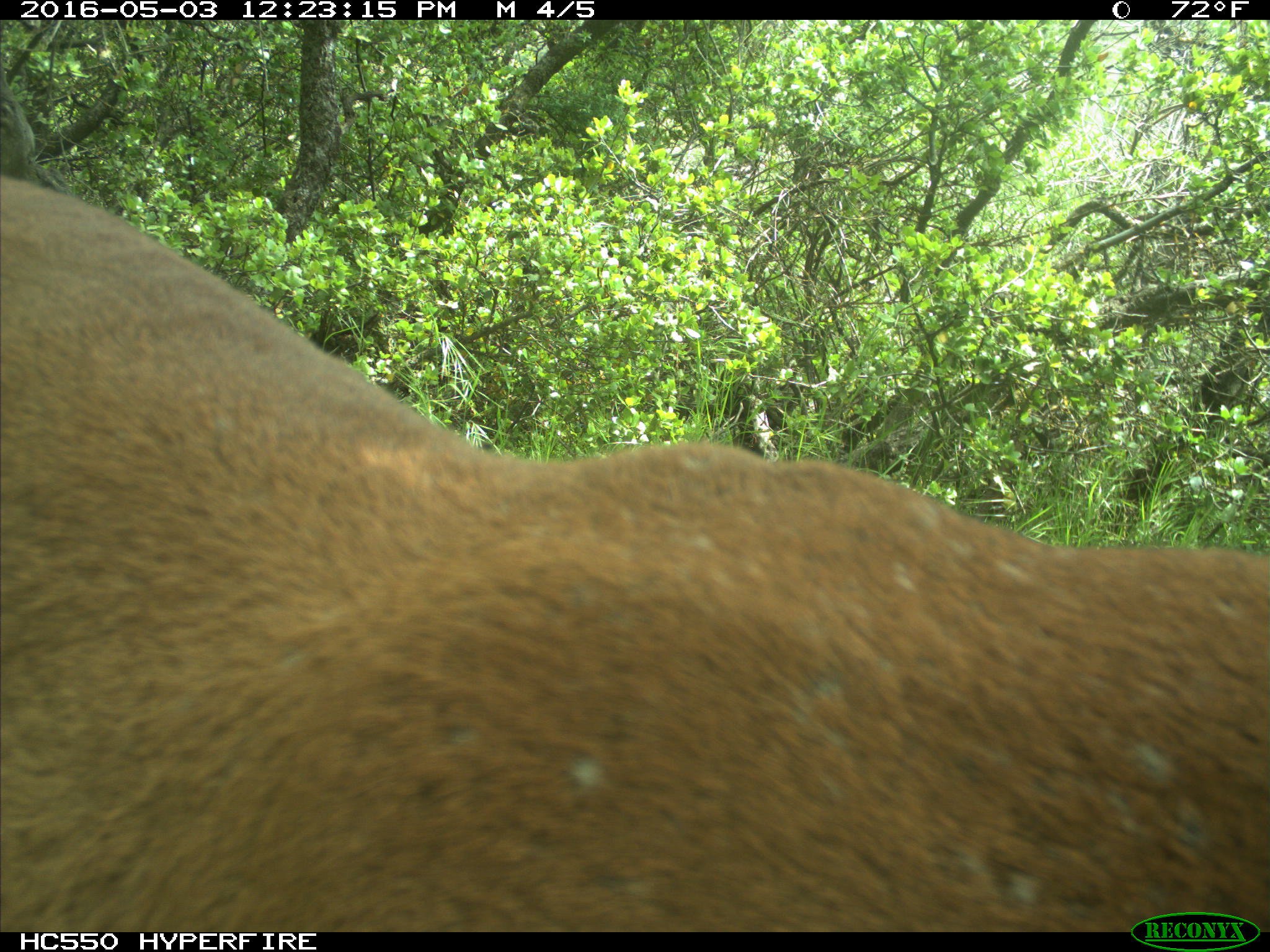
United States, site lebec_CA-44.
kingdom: Animalia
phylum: Chordata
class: Mammalia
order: Carnivora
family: Felidae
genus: Puma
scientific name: Puma concolor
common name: mountain lion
Puma concolor (mountain lion).